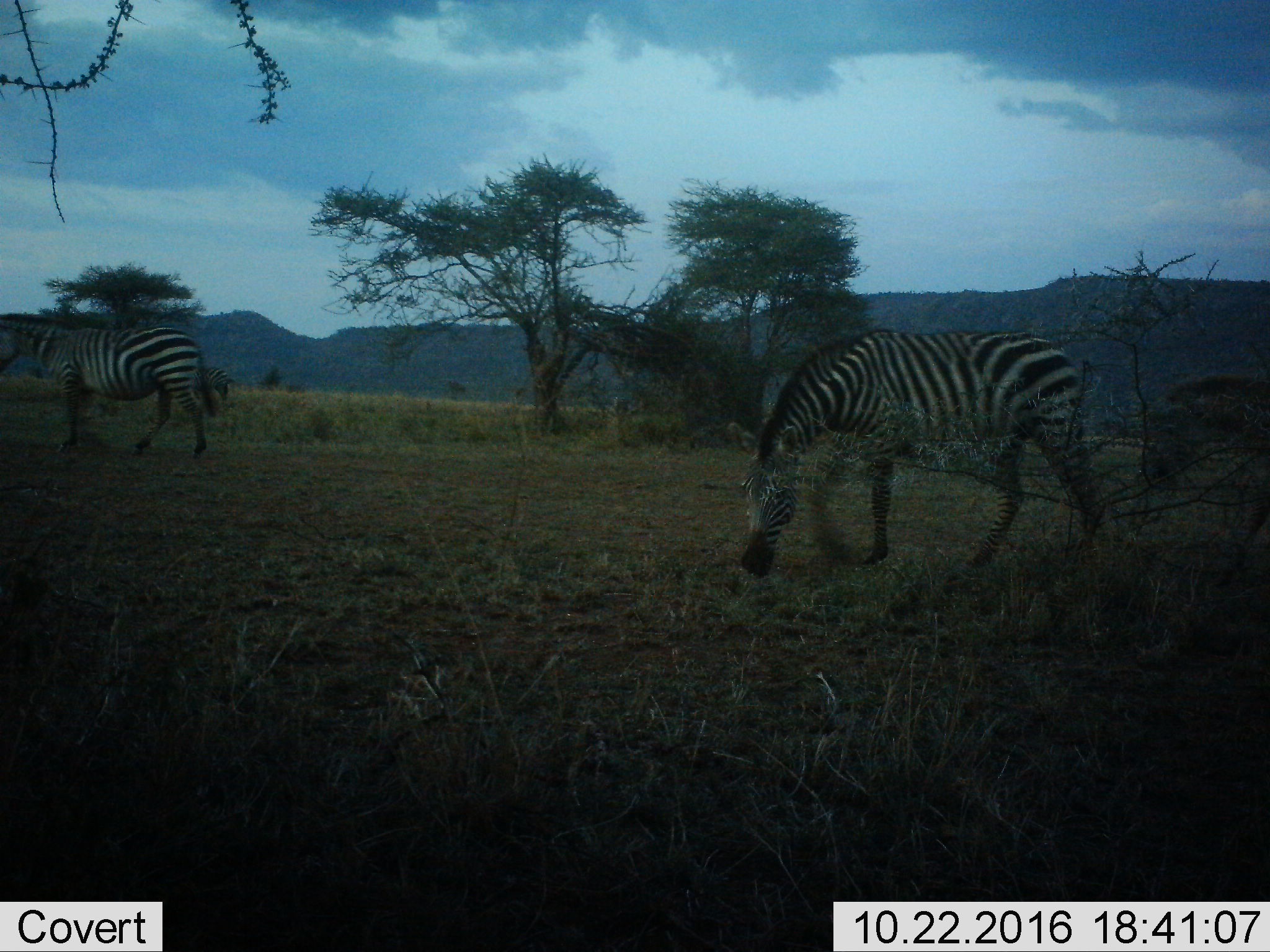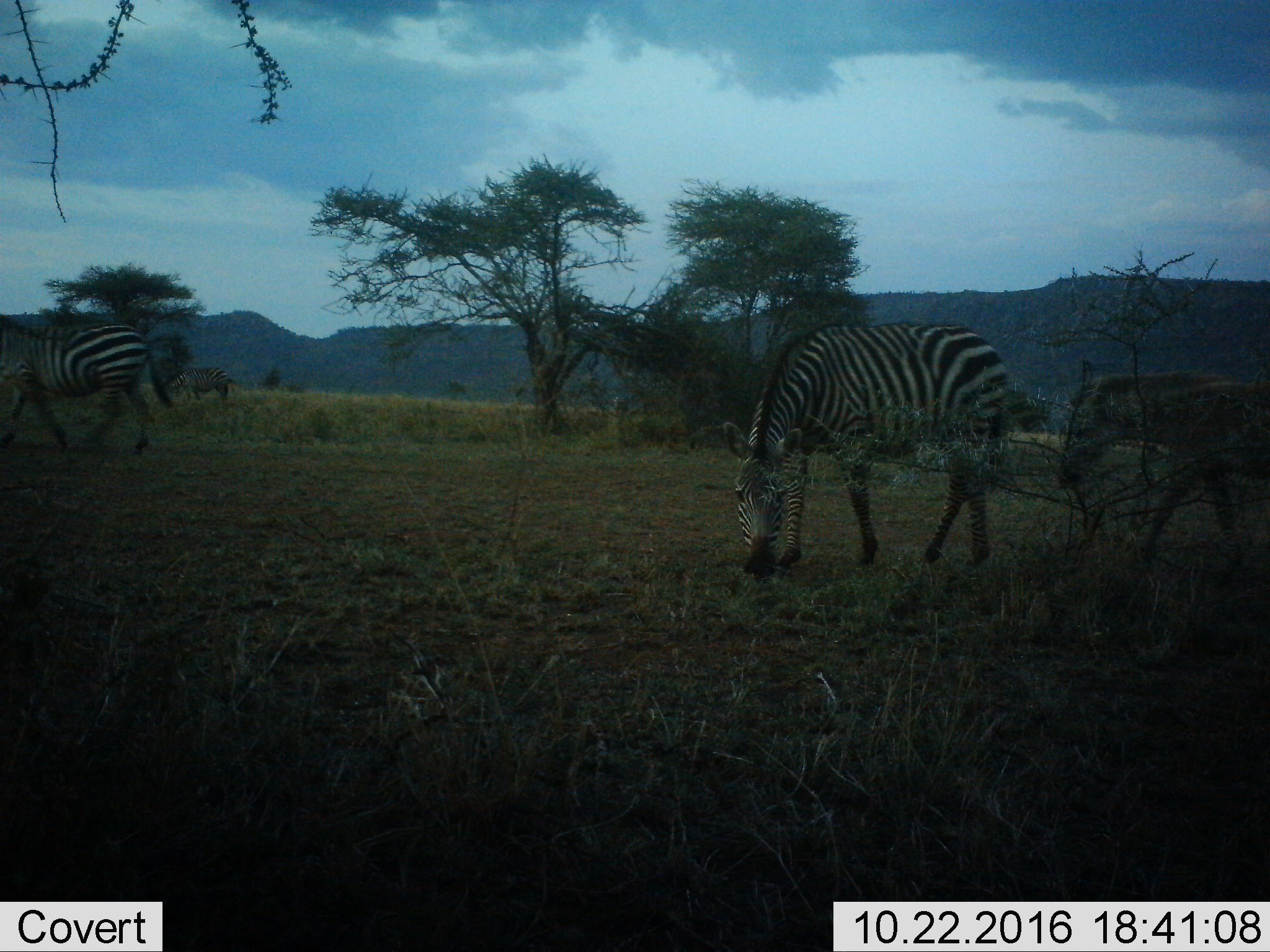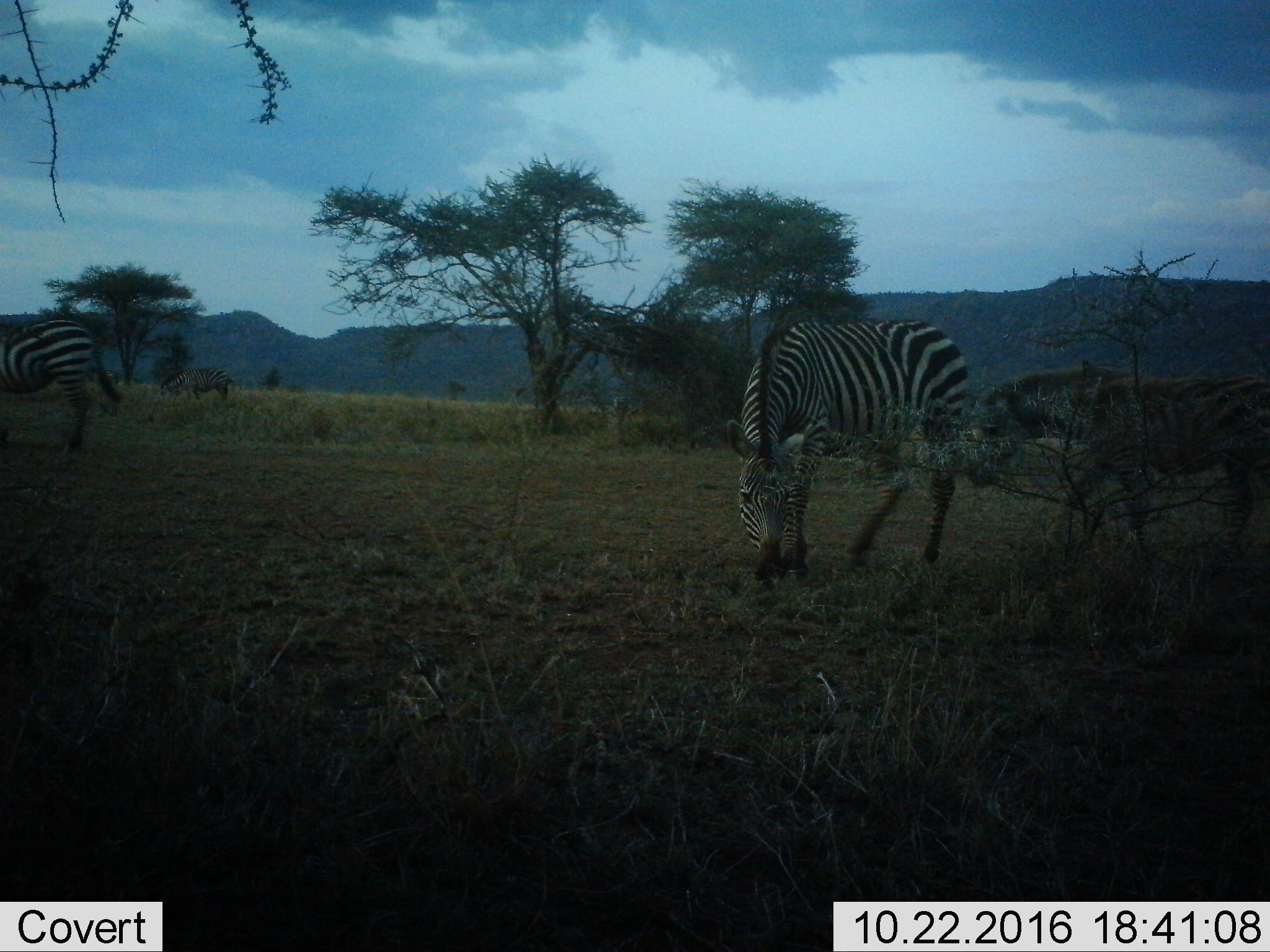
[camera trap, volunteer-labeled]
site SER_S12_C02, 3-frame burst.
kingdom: Animalia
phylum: Chordata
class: Mammalia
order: Perissodactyla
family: Equidae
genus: Equus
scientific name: Equus quagga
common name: plains zebra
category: zebraplains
Zebraplains (plains zebra) (Equus quagga), count 4. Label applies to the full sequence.